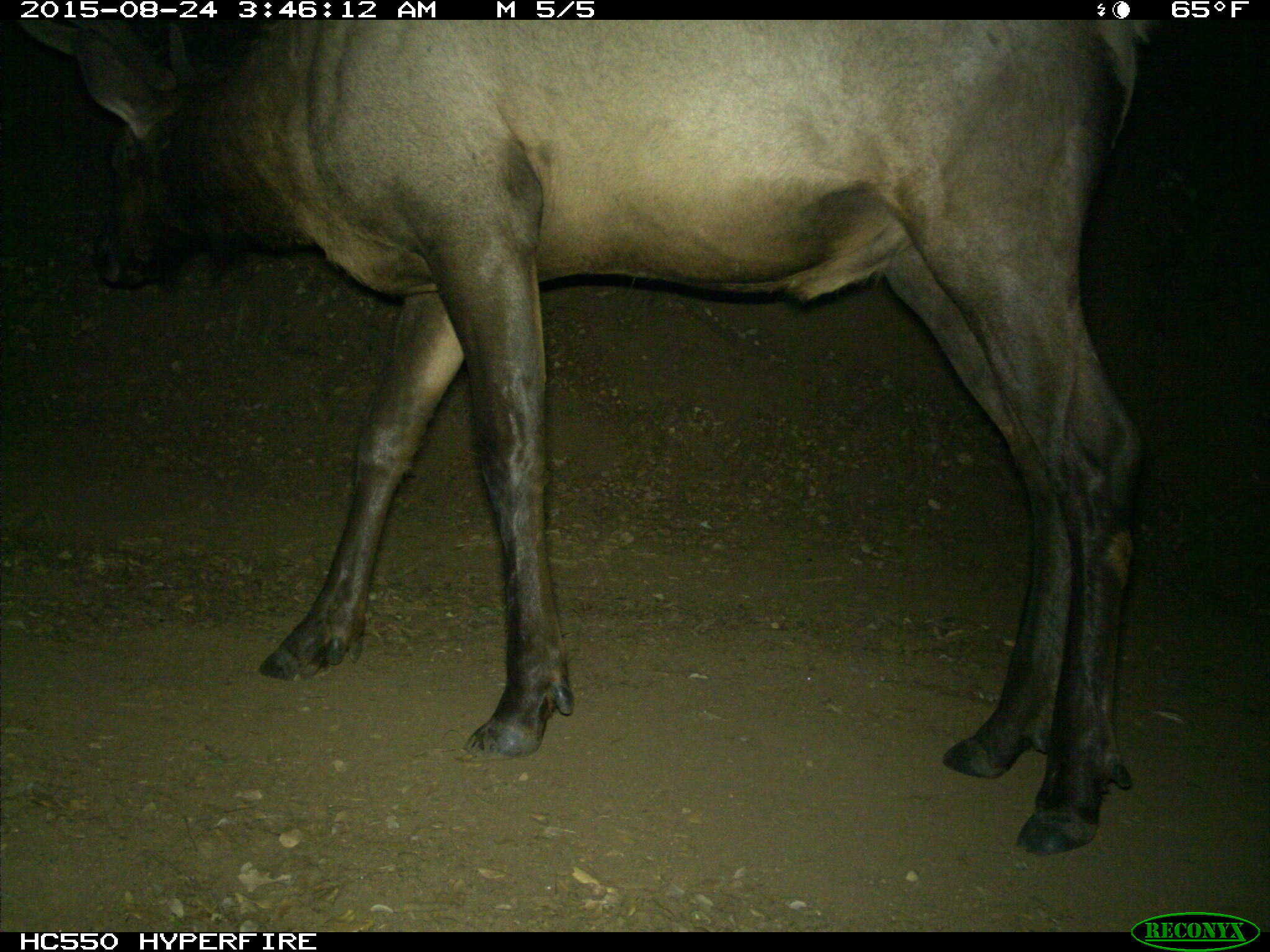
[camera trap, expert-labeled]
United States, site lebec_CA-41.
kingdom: Animalia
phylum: Chordata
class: Mammalia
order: Artiodactyla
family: Cervidae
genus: Cervus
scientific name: Cervus canadensis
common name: elk